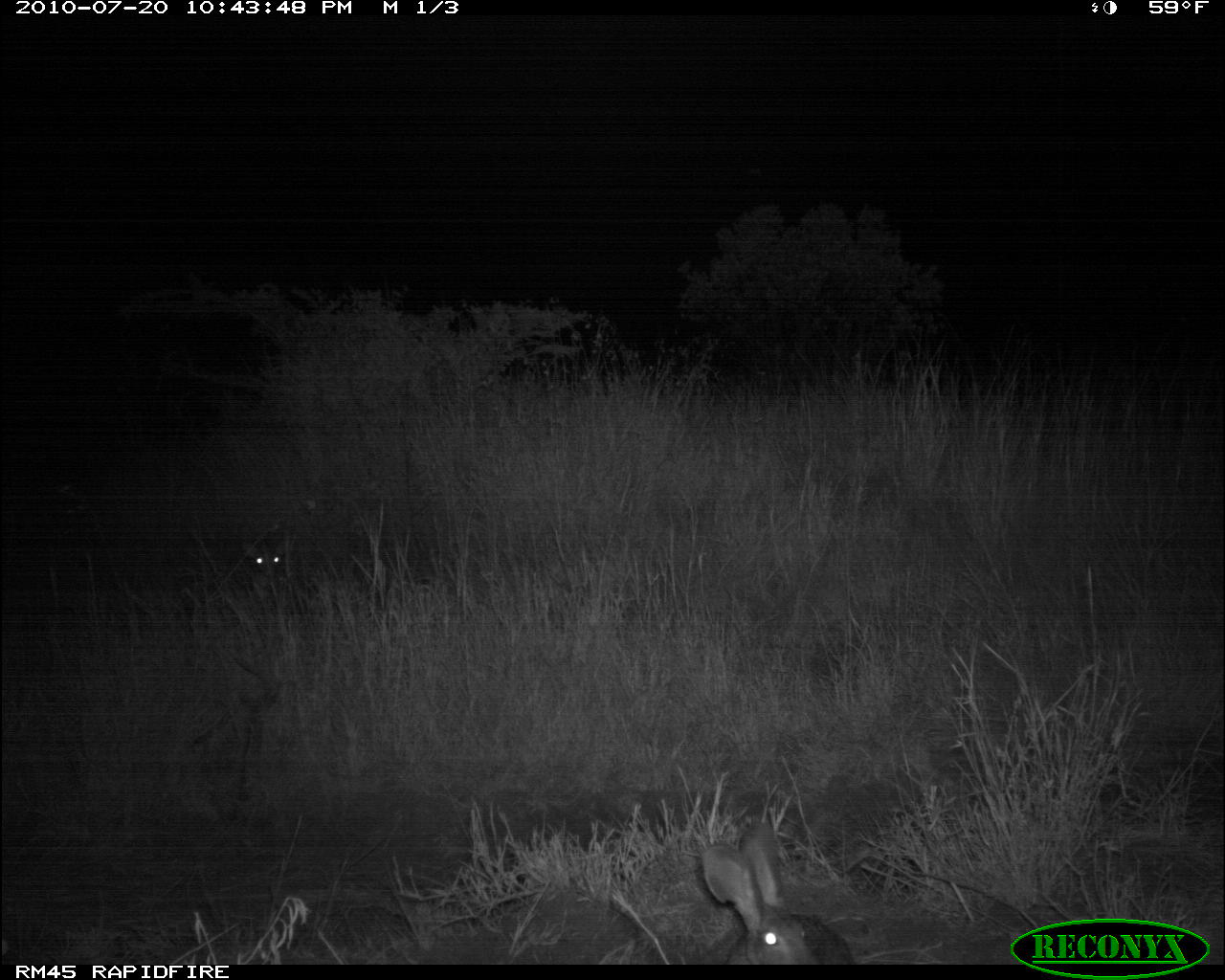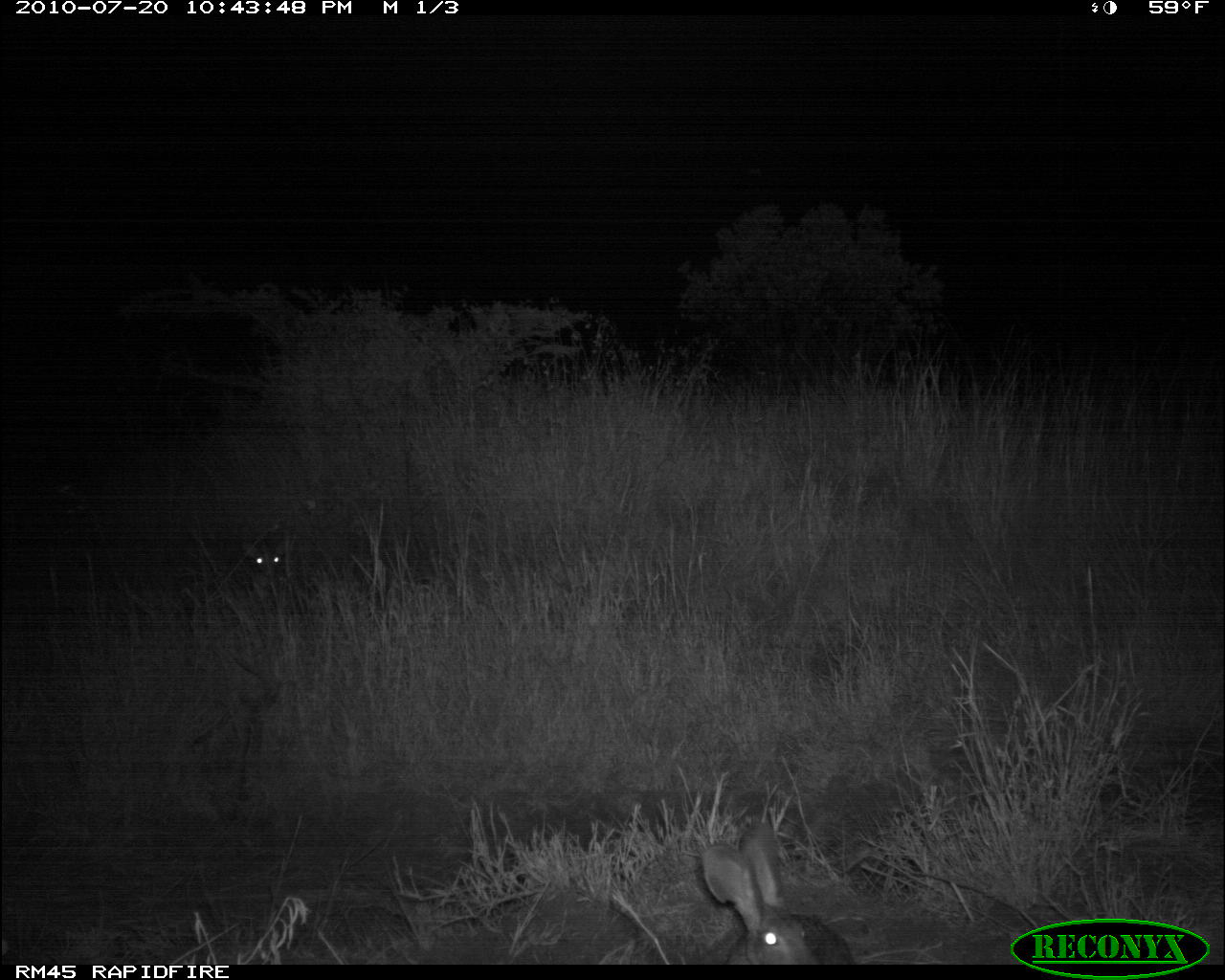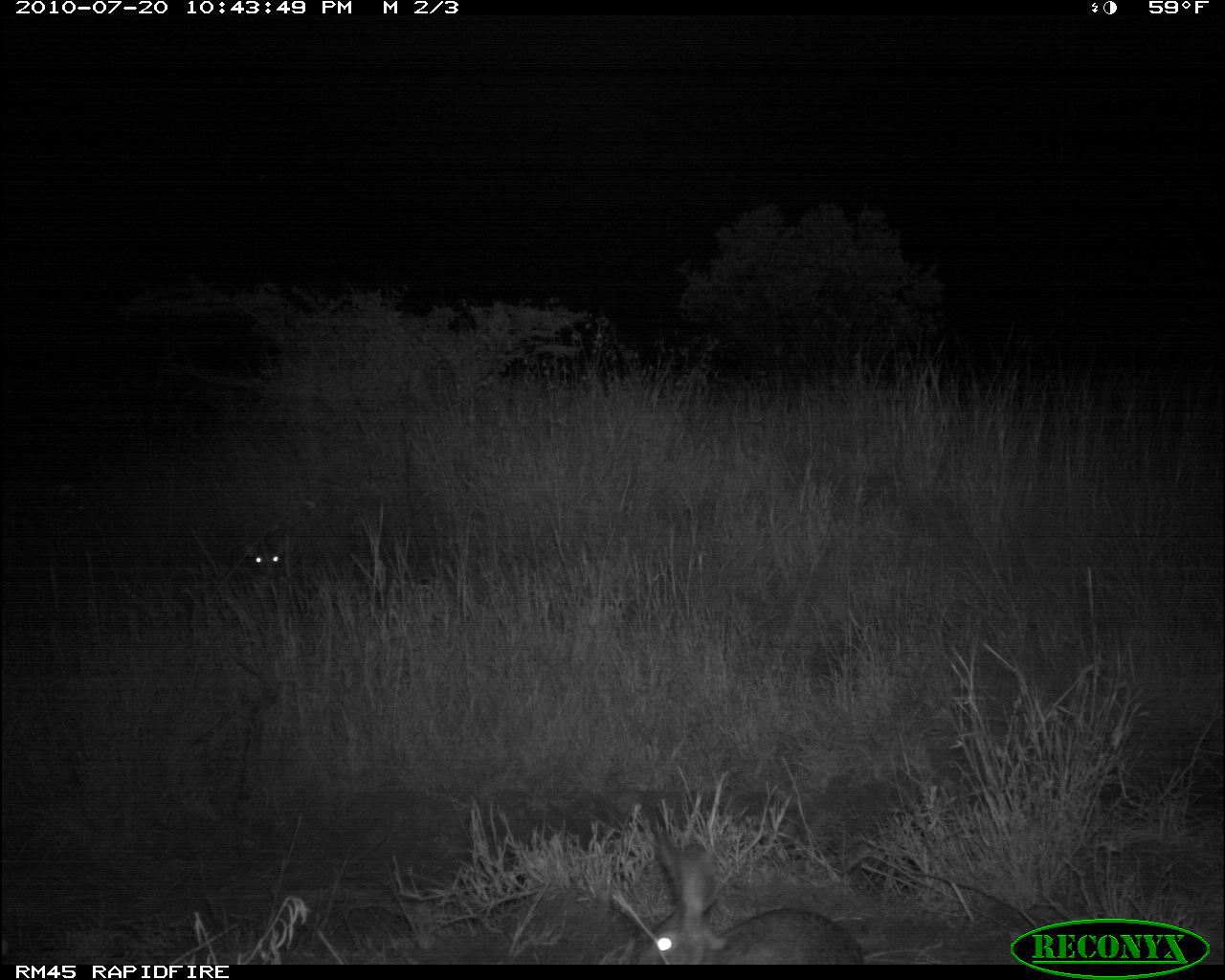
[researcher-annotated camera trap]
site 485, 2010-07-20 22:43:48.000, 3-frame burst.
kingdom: Animalia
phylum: Chordata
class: Mammalia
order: Lagomorpha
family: Leporidae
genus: Lepus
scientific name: Lepus saxatilis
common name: scrub hare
Lepus saxatilis (scrub hare), count 1.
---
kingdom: Animalia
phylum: Chordata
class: Mammalia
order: Artiodactyla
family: Bovidae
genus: Madoqua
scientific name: Madoqua guentheri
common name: günther's dik-dik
Madoqua guentheri (günther's dik-dik), count 1.